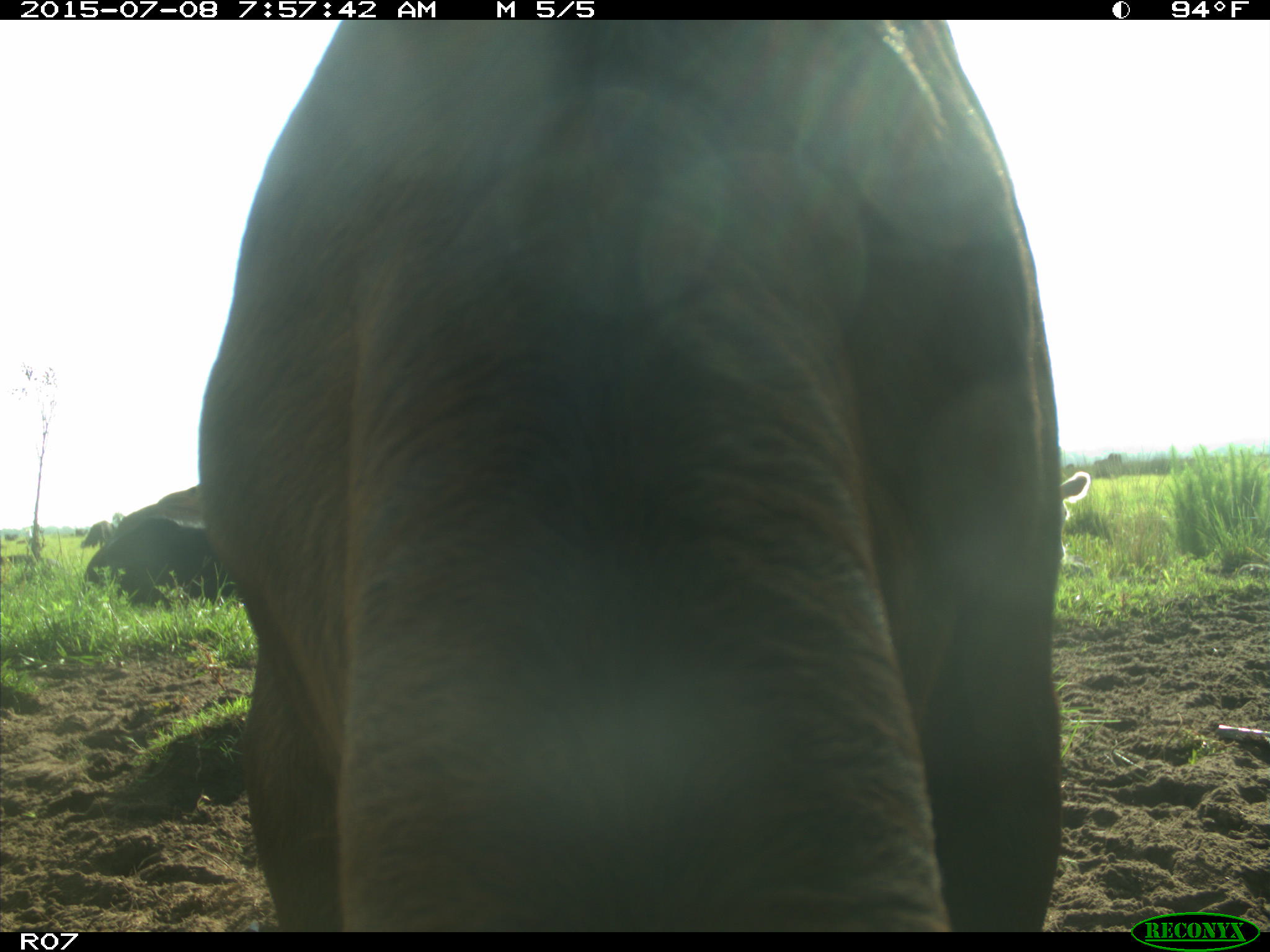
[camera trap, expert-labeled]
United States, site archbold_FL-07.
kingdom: Animalia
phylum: Chordata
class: Mammalia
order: Artiodactyla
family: Bovidae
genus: Bos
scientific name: Bos taurus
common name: domestic cow